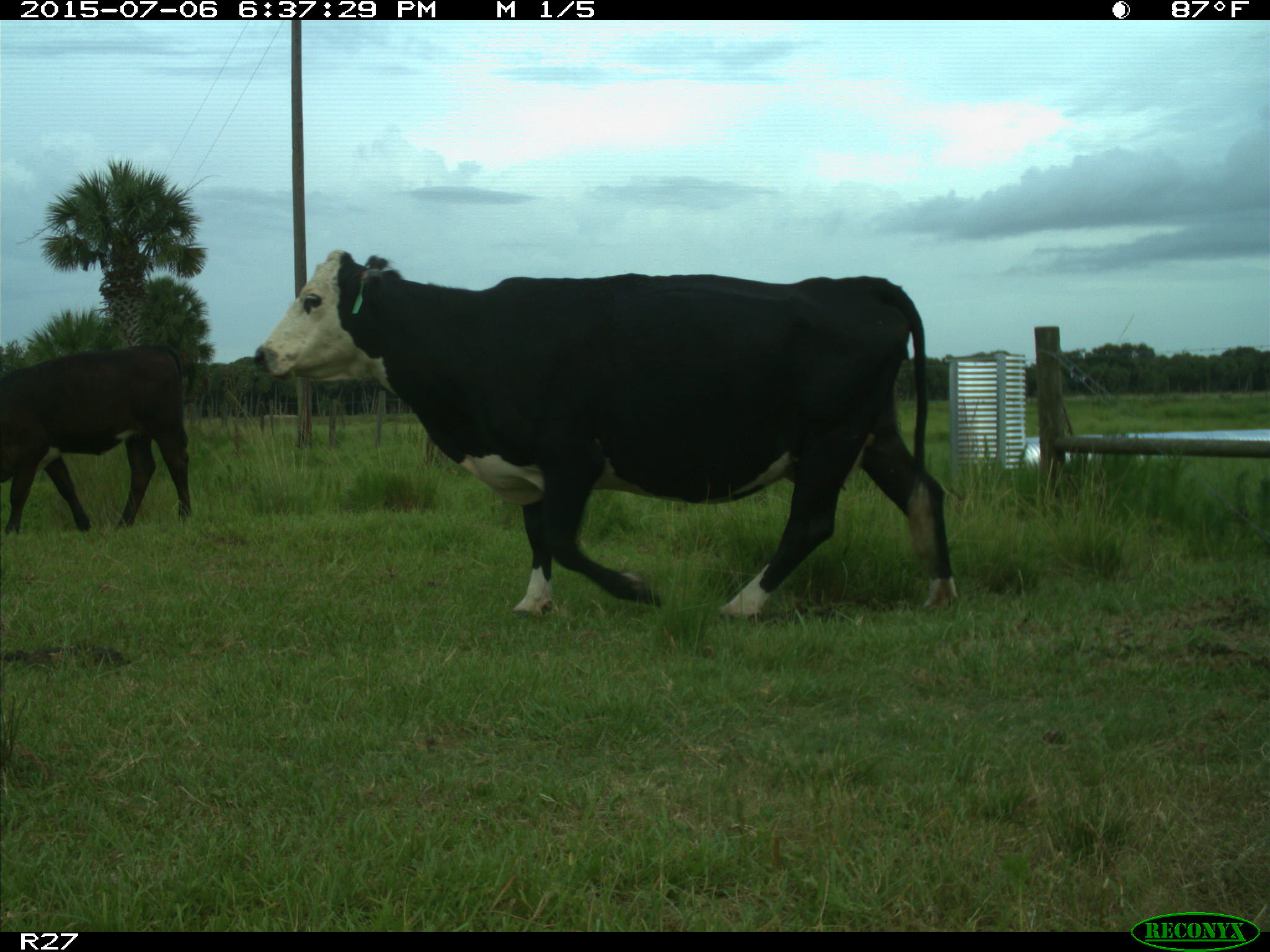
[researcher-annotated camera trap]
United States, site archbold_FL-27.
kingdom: Animalia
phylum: Chordata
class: Mammalia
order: Artiodactyla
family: Bovidae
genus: Bos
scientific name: Bos taurus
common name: domestic cow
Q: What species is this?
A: Bos taurus (domestic cow).